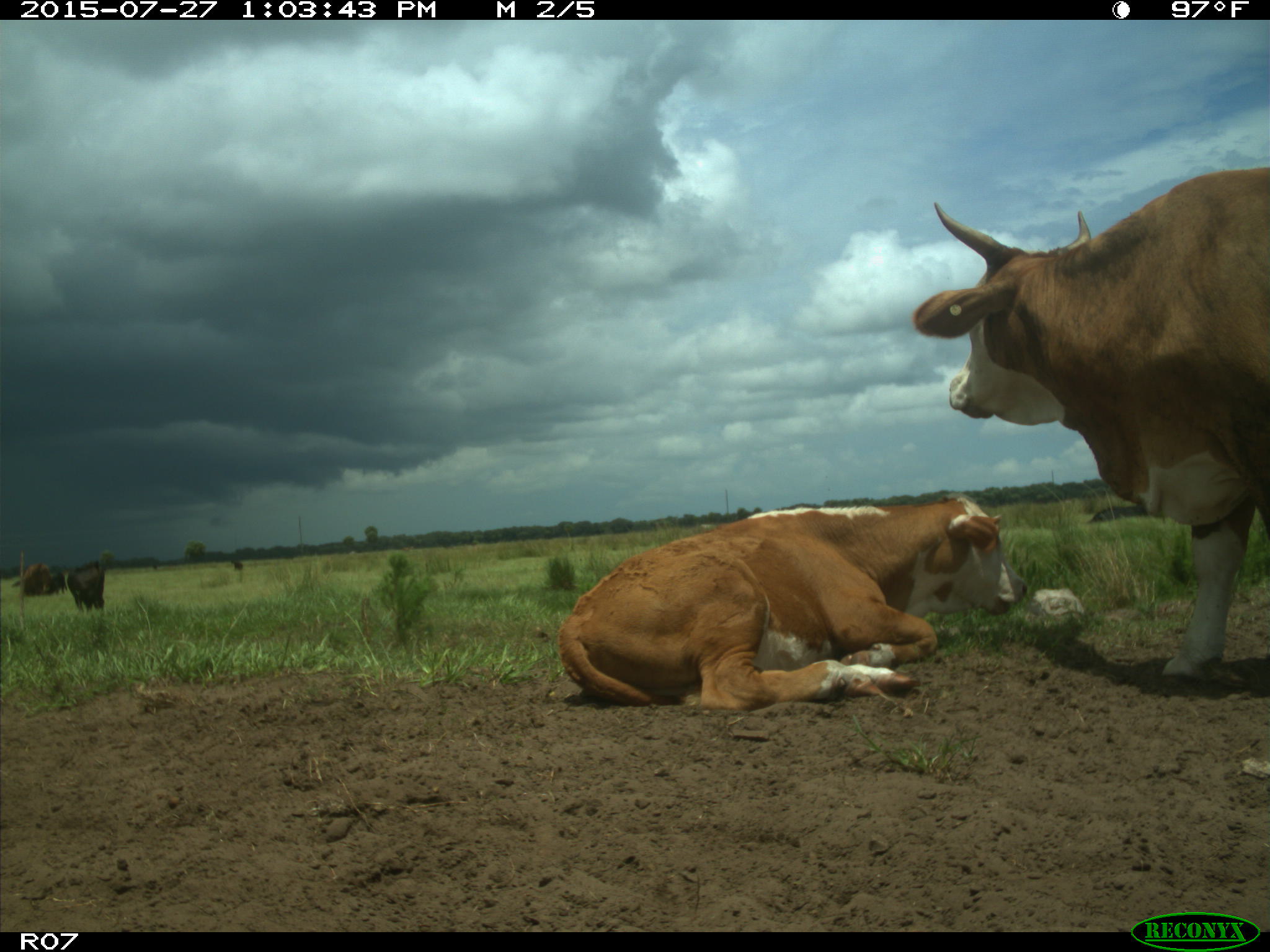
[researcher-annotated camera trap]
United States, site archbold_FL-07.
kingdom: Animalia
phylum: Chordata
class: Mammalia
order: Artiodactyla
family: Bovidae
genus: Bos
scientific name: Bos taurus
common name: domestic cow